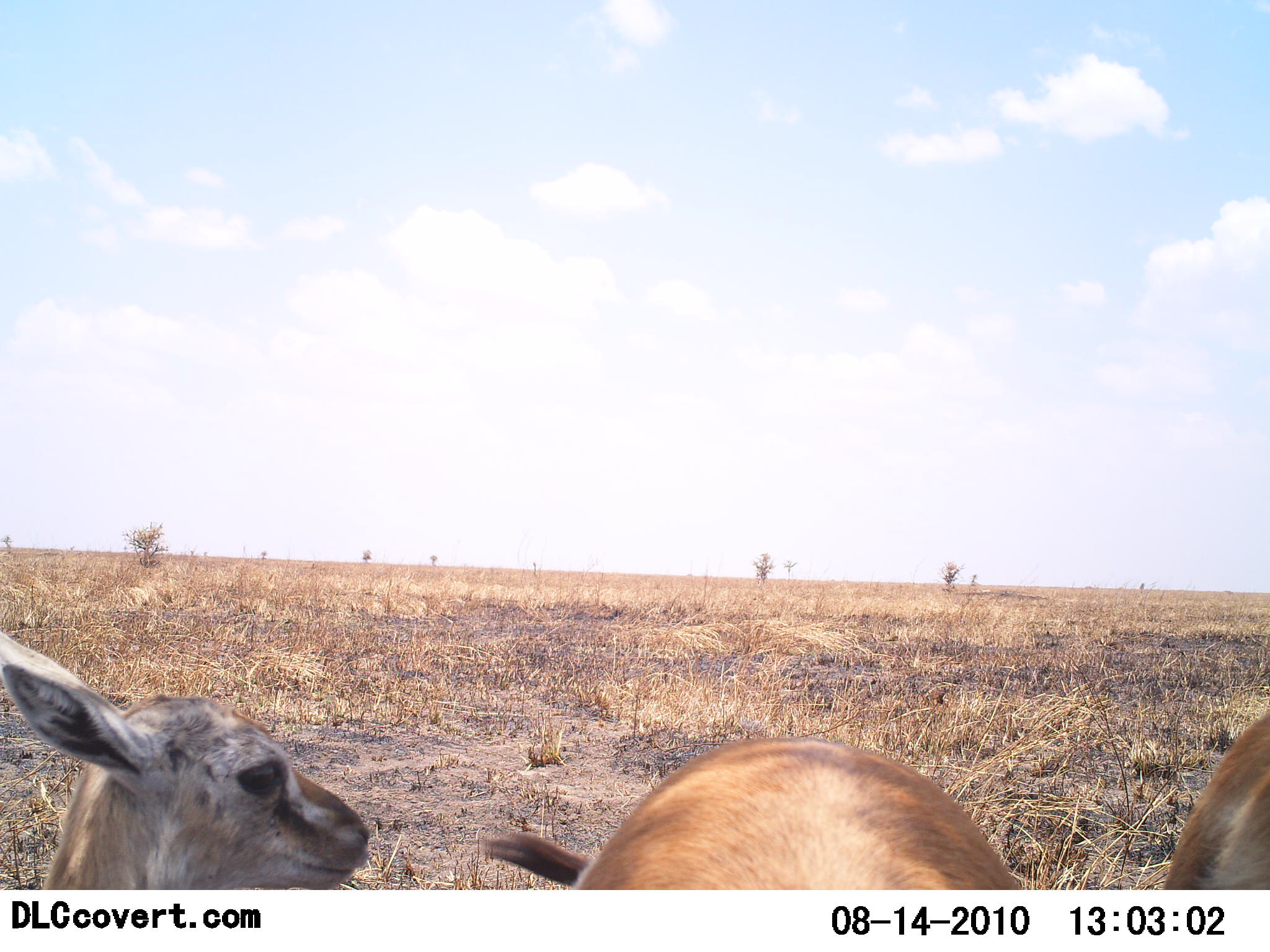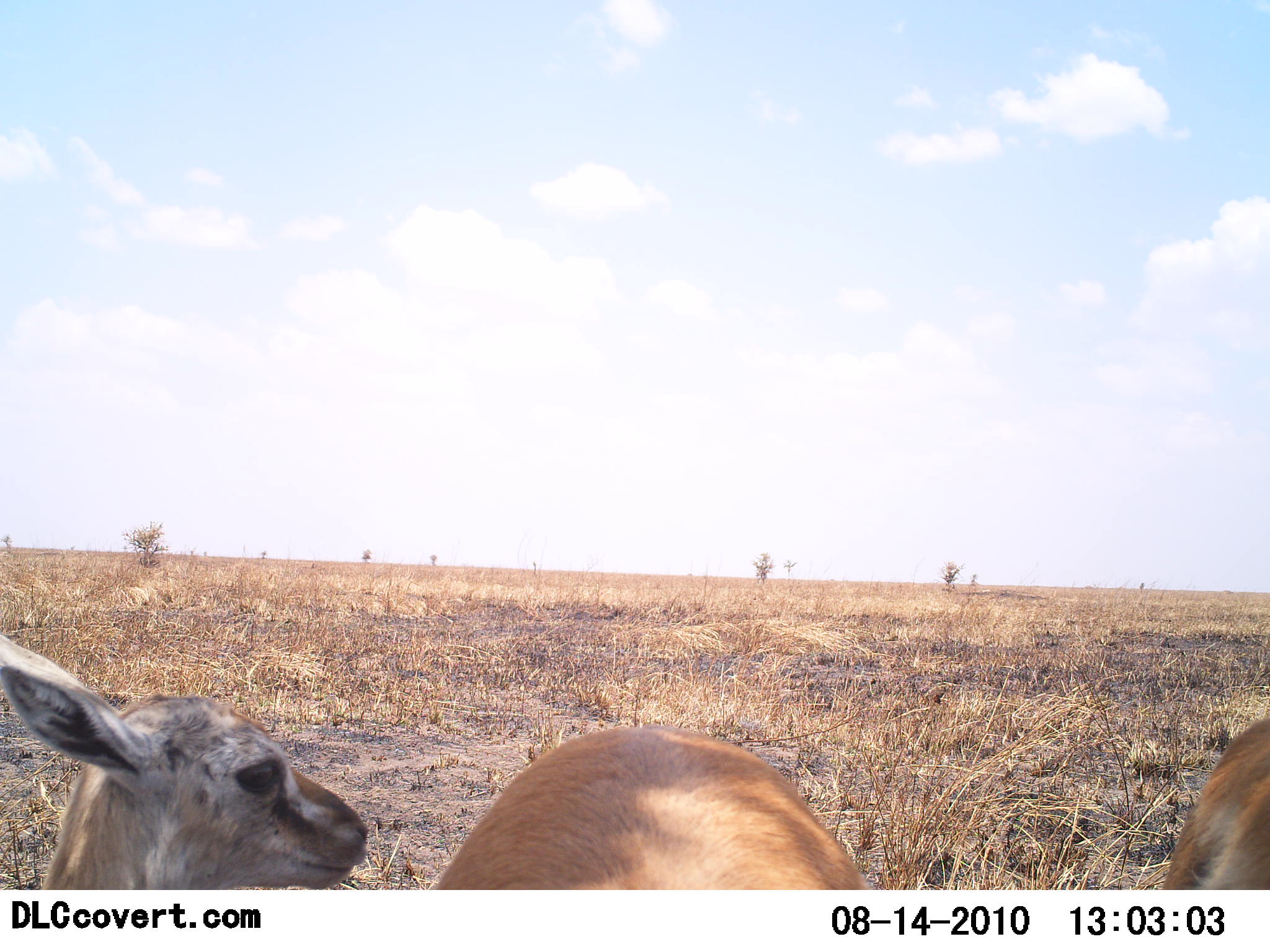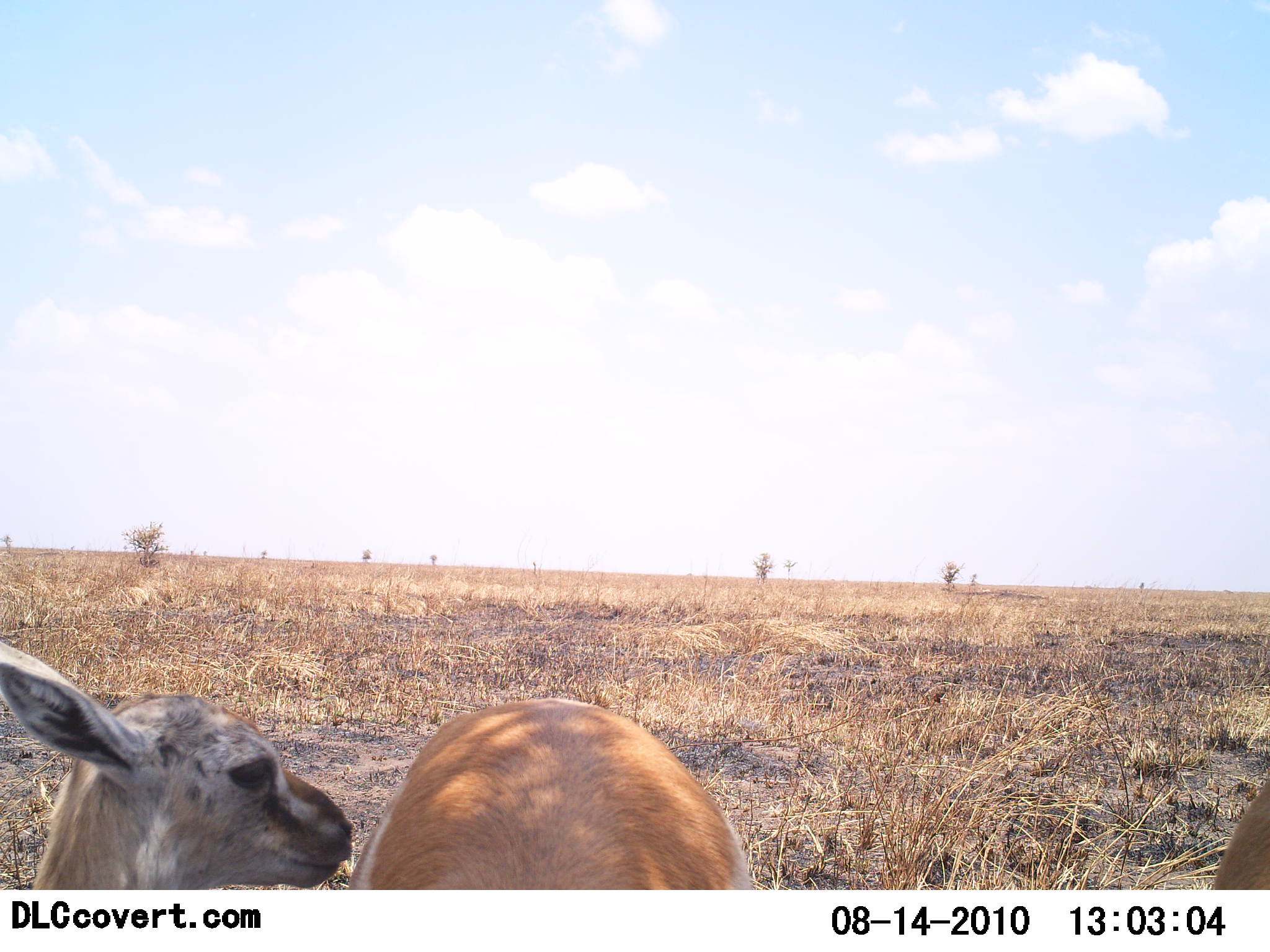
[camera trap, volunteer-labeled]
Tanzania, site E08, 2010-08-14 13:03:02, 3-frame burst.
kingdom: Animalia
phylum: Chordata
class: Mammalia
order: Artiodactyla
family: Bovidae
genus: Eudorcas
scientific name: Eudorcas thomsonii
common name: thomson's gazelle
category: gazellethomsons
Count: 3.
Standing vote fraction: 100%.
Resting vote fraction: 8%.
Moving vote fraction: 0%.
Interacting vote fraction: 0%.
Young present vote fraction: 46%.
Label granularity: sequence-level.